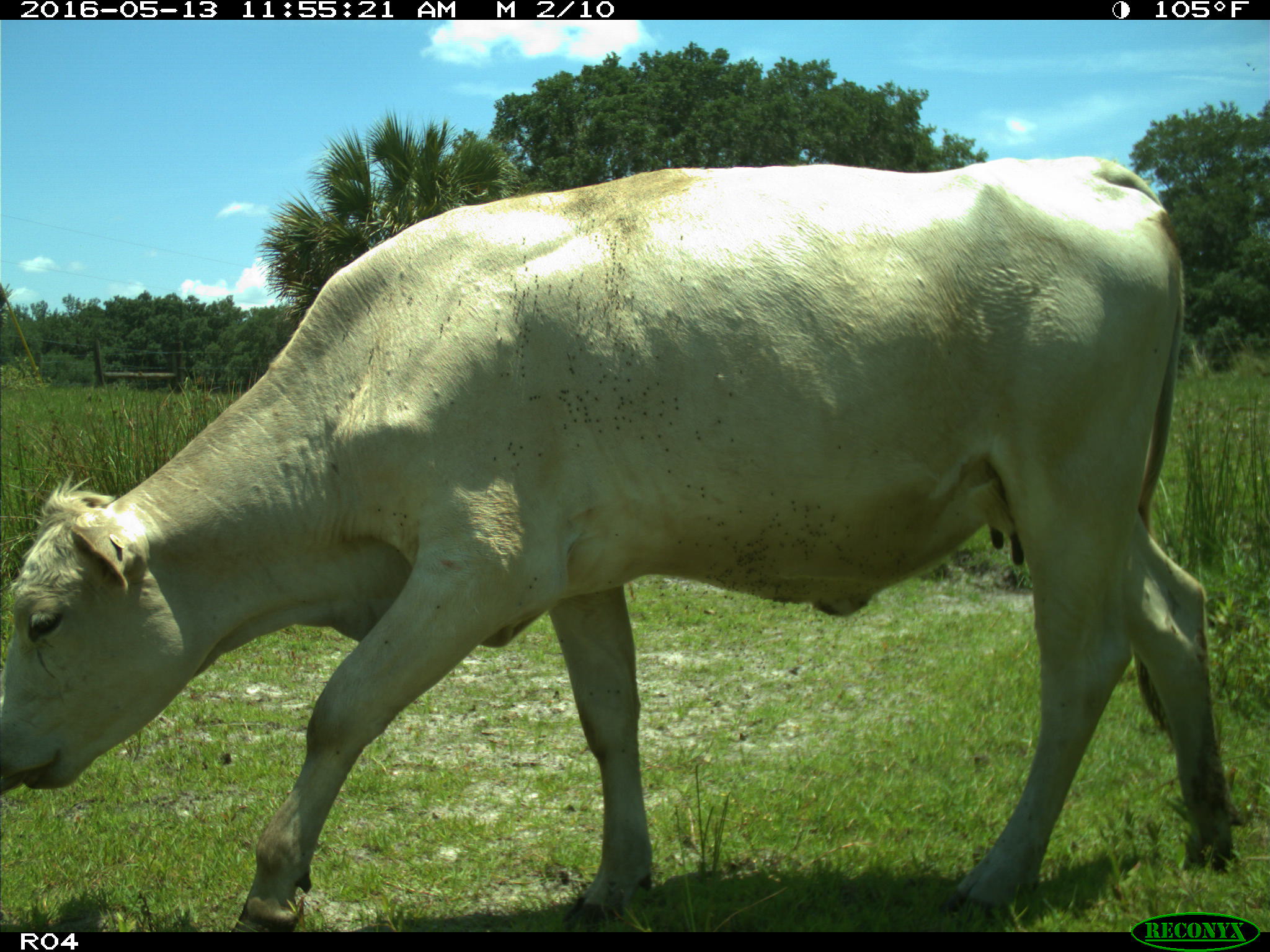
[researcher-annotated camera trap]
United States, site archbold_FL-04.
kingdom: Animalia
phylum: Chordata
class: Mammalia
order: Artiodactyla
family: Bovidae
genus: Bos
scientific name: Bos taurus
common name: domestic cow